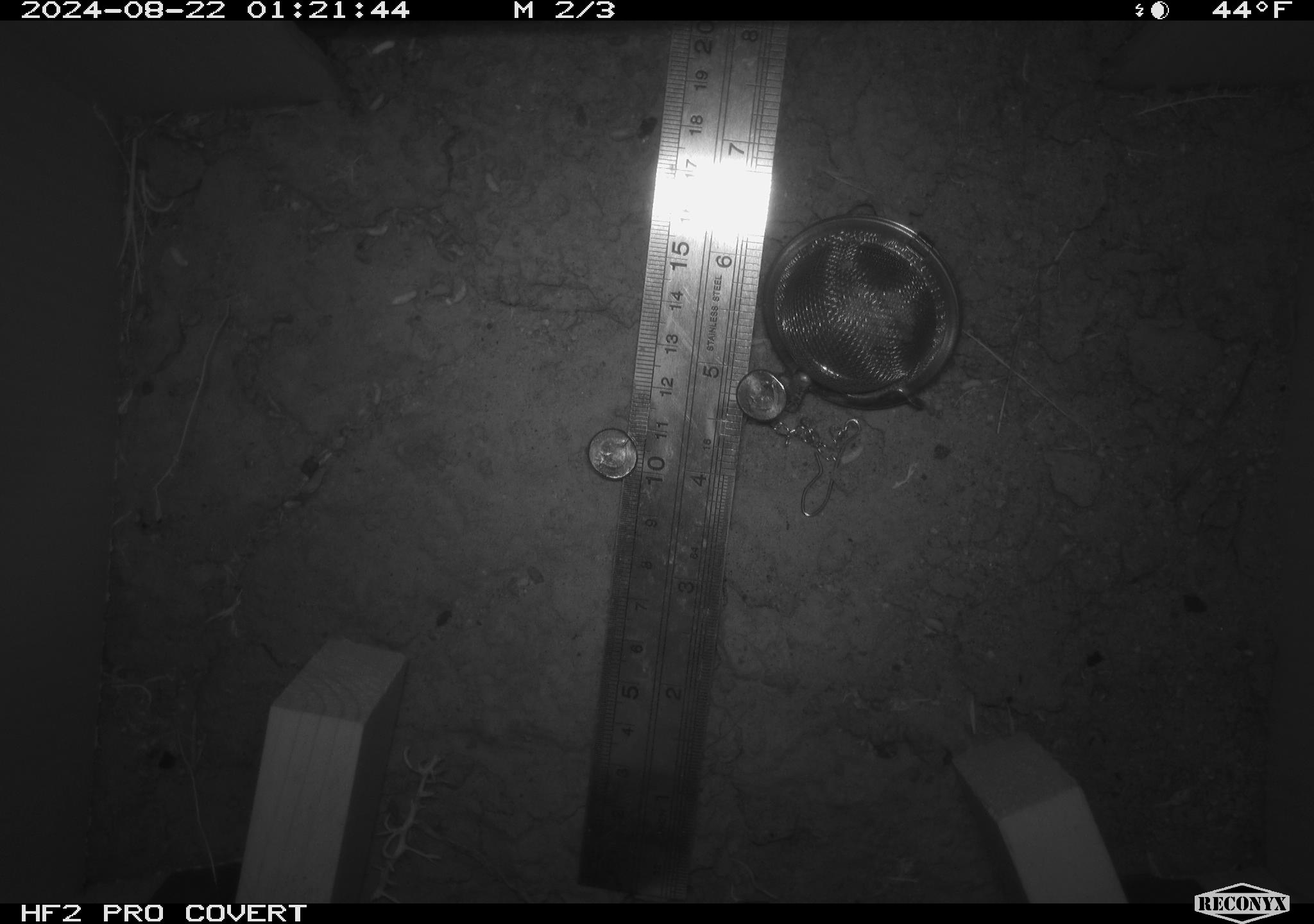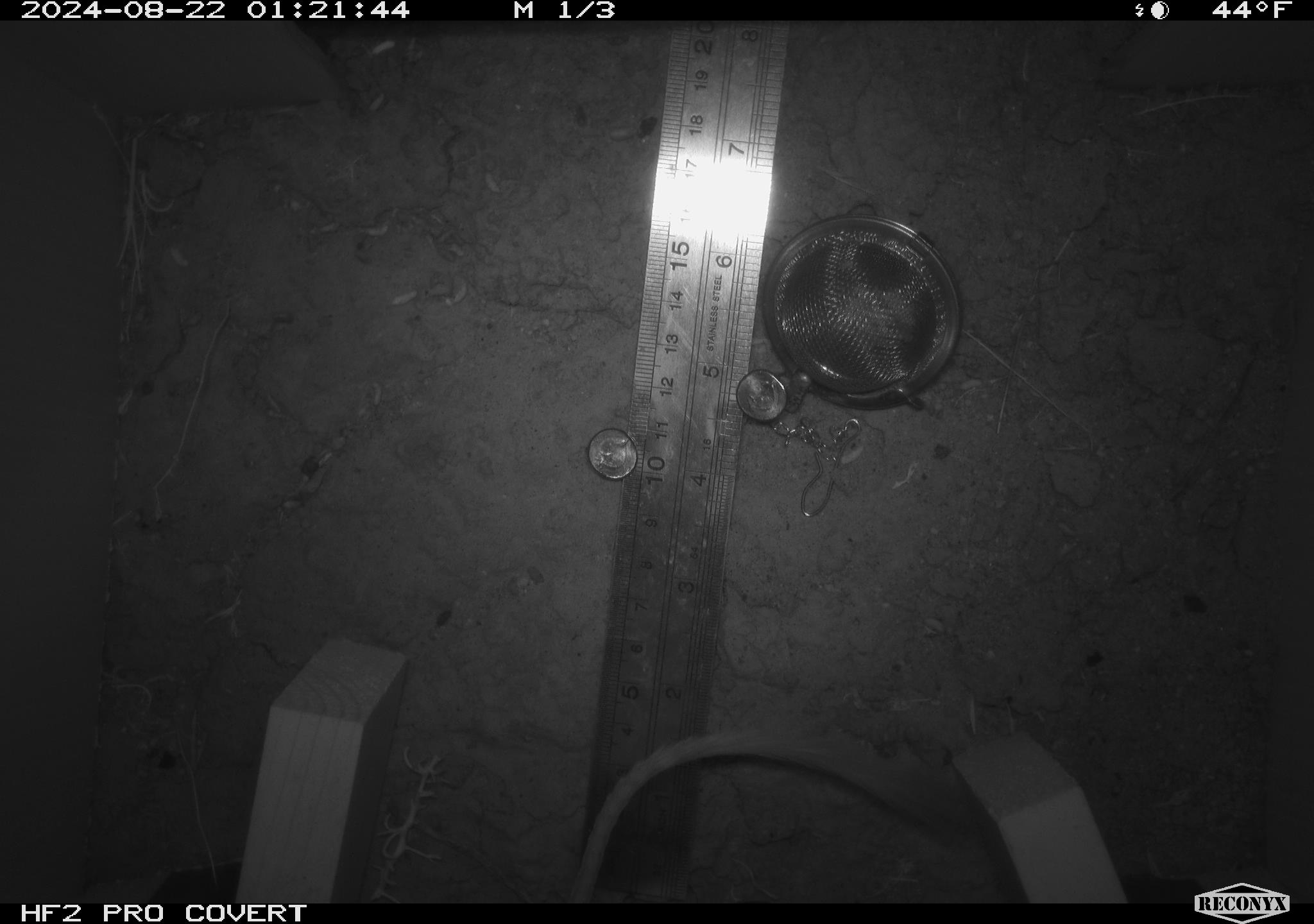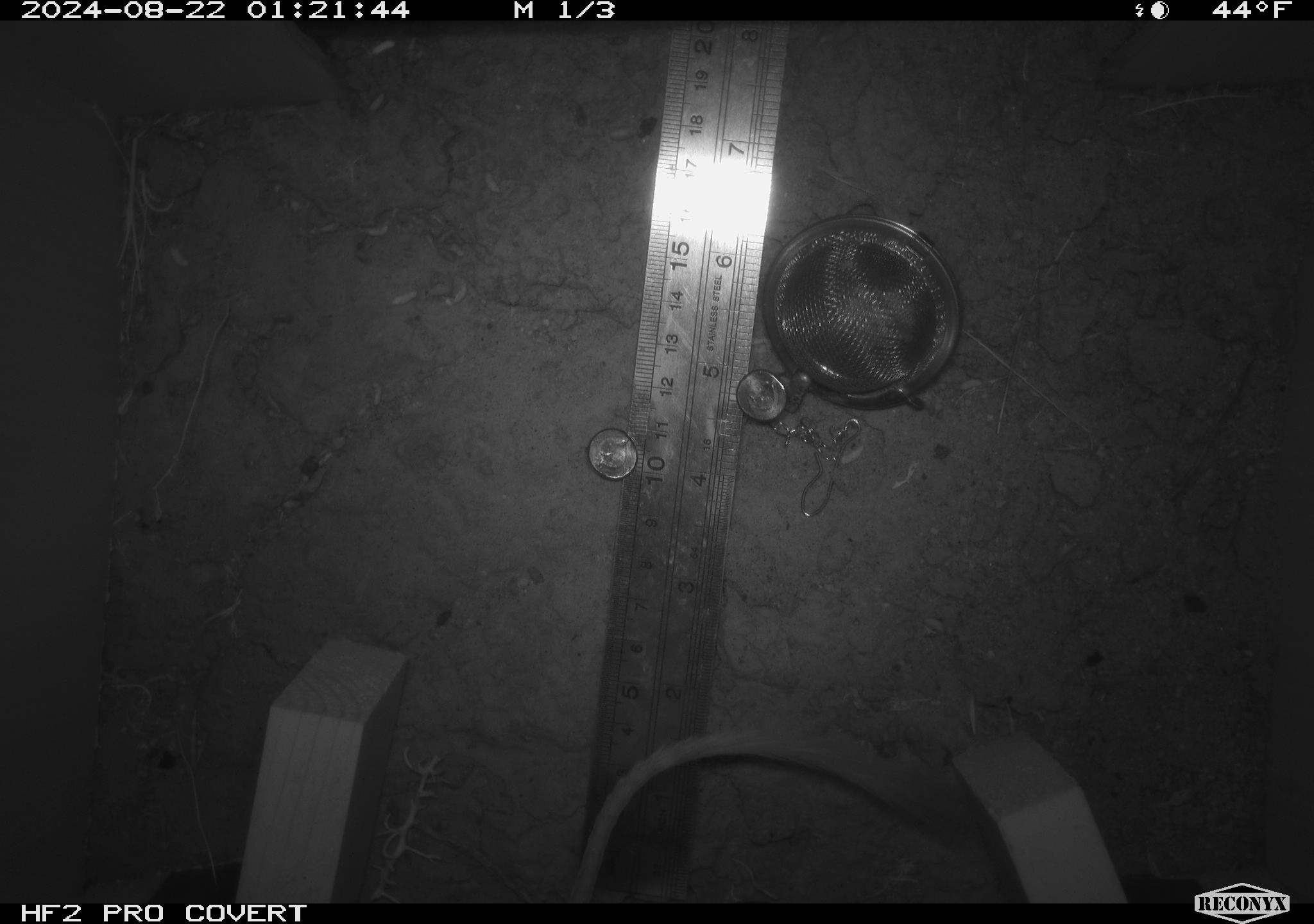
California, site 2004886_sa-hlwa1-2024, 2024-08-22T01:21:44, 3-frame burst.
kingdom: Animalia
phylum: Chordata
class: Mammalia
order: Rodentia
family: Heteromyidae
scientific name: Heteromyidae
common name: kangaroo rats and pocket mice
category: heteromyidae family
Heteromyidae family (kangaroo rats and pocket mice) (Heteromyidae).